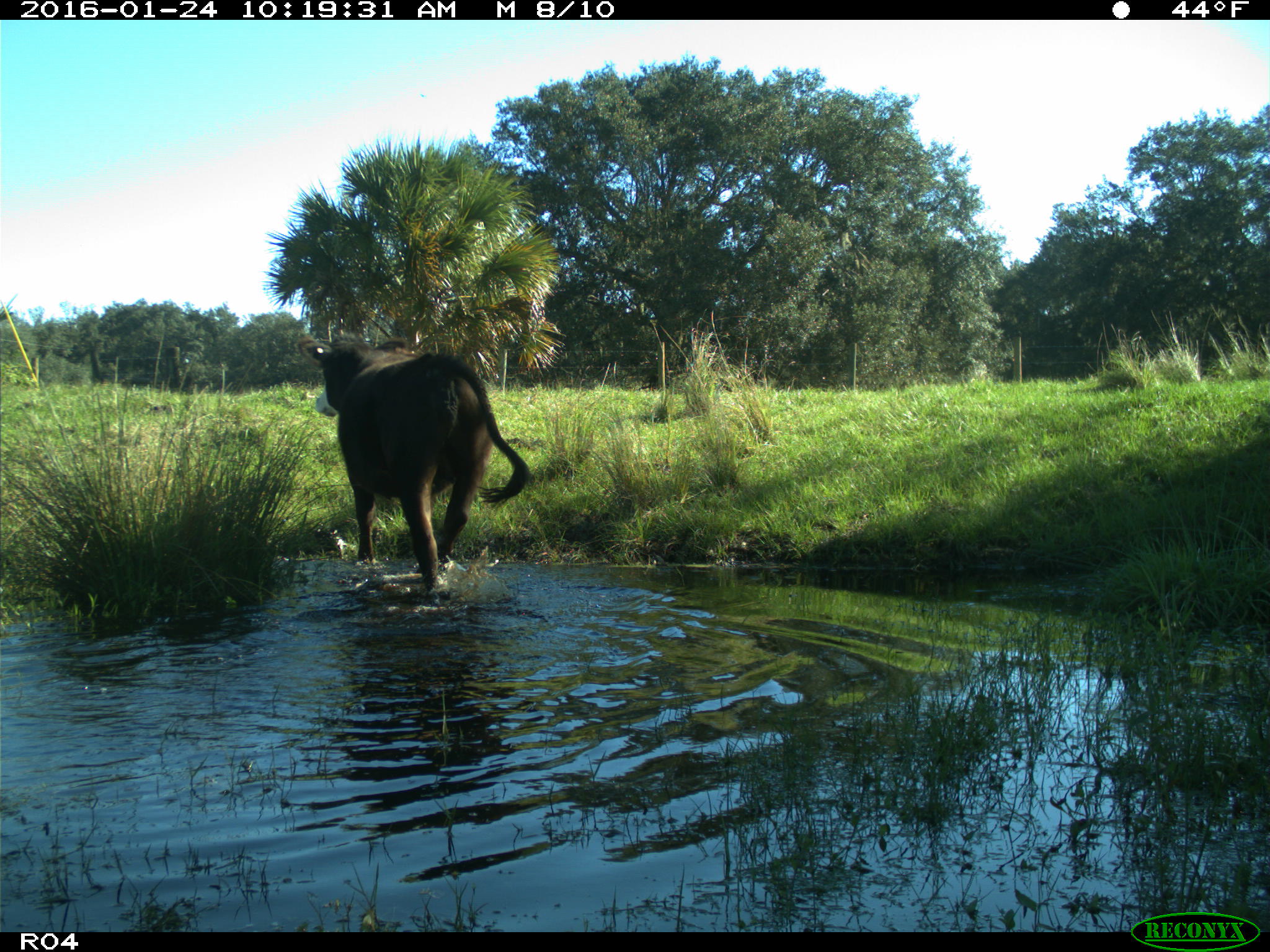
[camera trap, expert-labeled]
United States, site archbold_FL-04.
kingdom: Animalia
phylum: Chordata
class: Mammalia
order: Artiodactyla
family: Bovidae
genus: Bos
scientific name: Bos taurus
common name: domestic cow